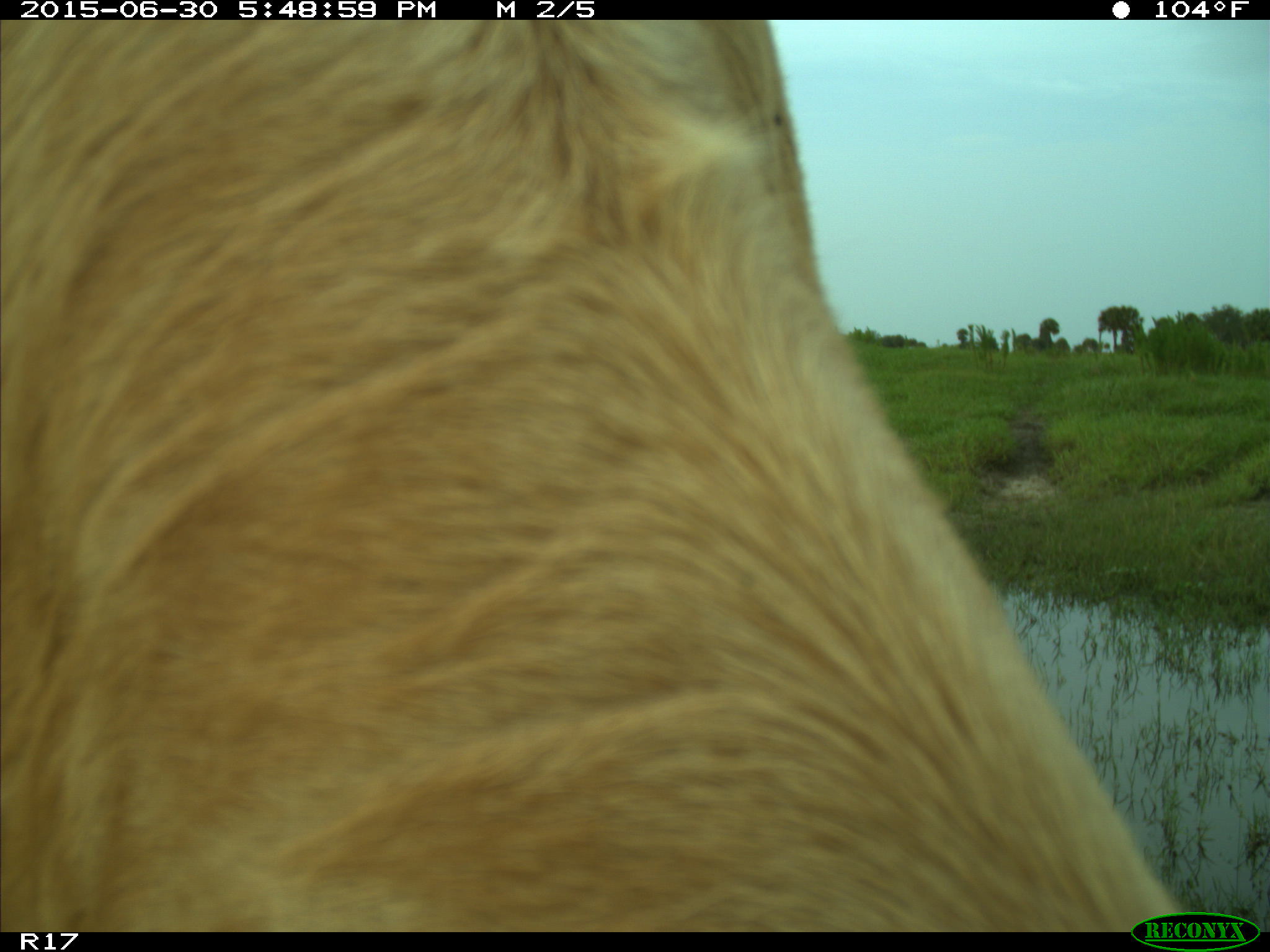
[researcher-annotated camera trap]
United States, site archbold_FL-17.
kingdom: Animalia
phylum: Chordata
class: Mammalia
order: Artiodactyla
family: Bovidae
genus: Bos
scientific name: Bos taurus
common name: domestic cow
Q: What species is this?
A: Bos taurus (domestic cow).